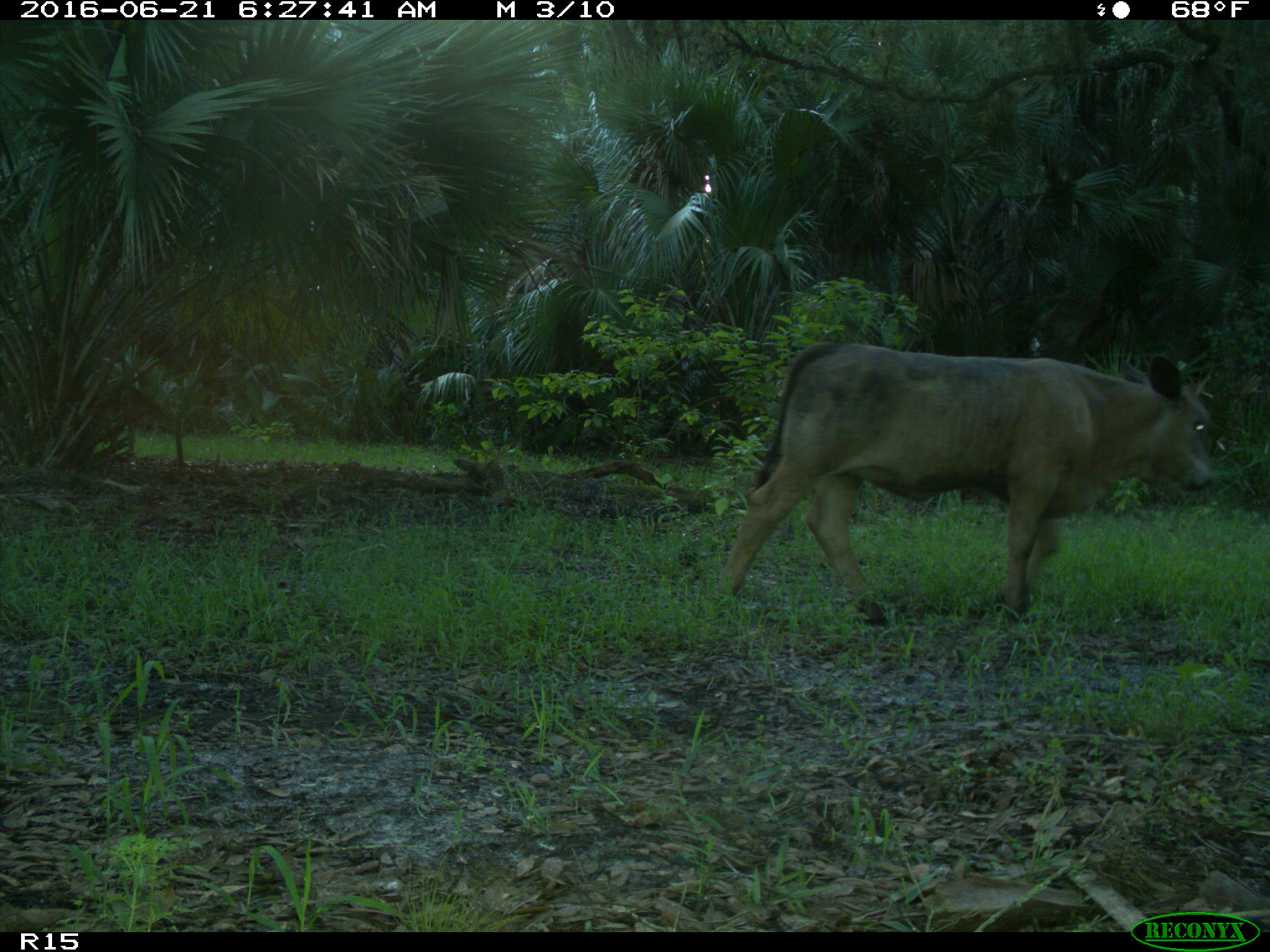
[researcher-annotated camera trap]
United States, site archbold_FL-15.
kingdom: Animalia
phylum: Chordata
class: Mammalia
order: Artiodactyla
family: Bovidae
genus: Bos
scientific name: Bos taurus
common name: domestic cow